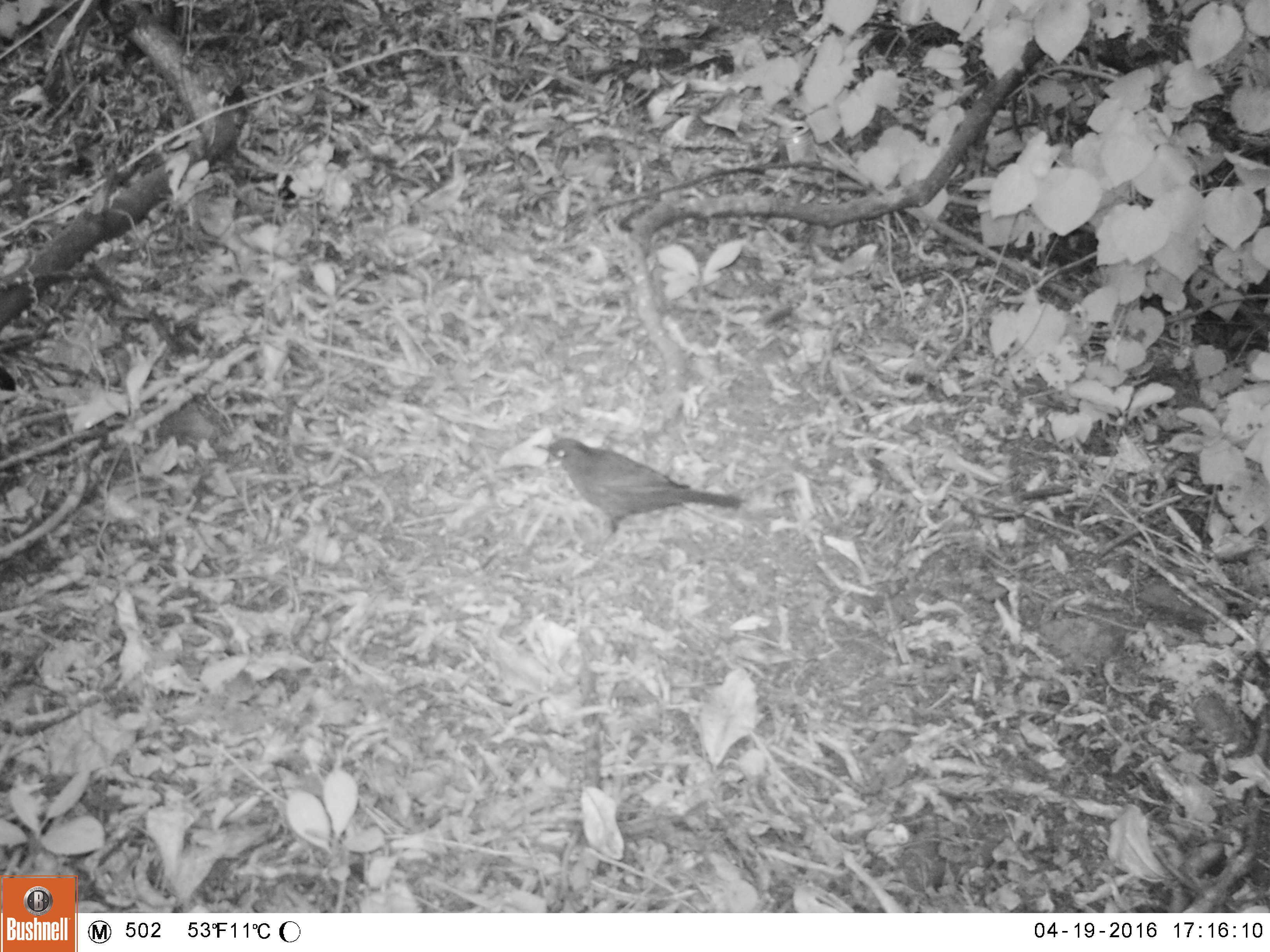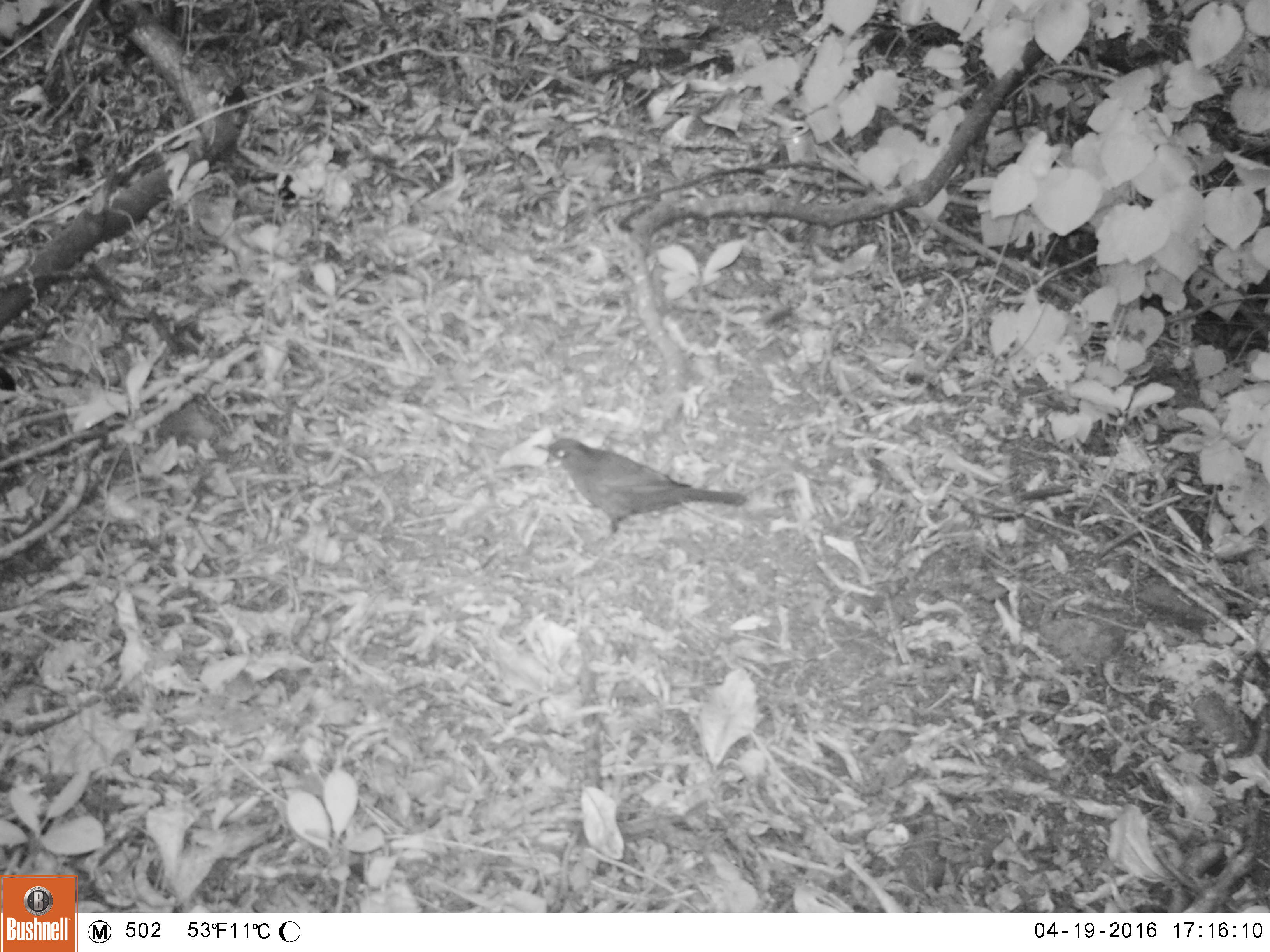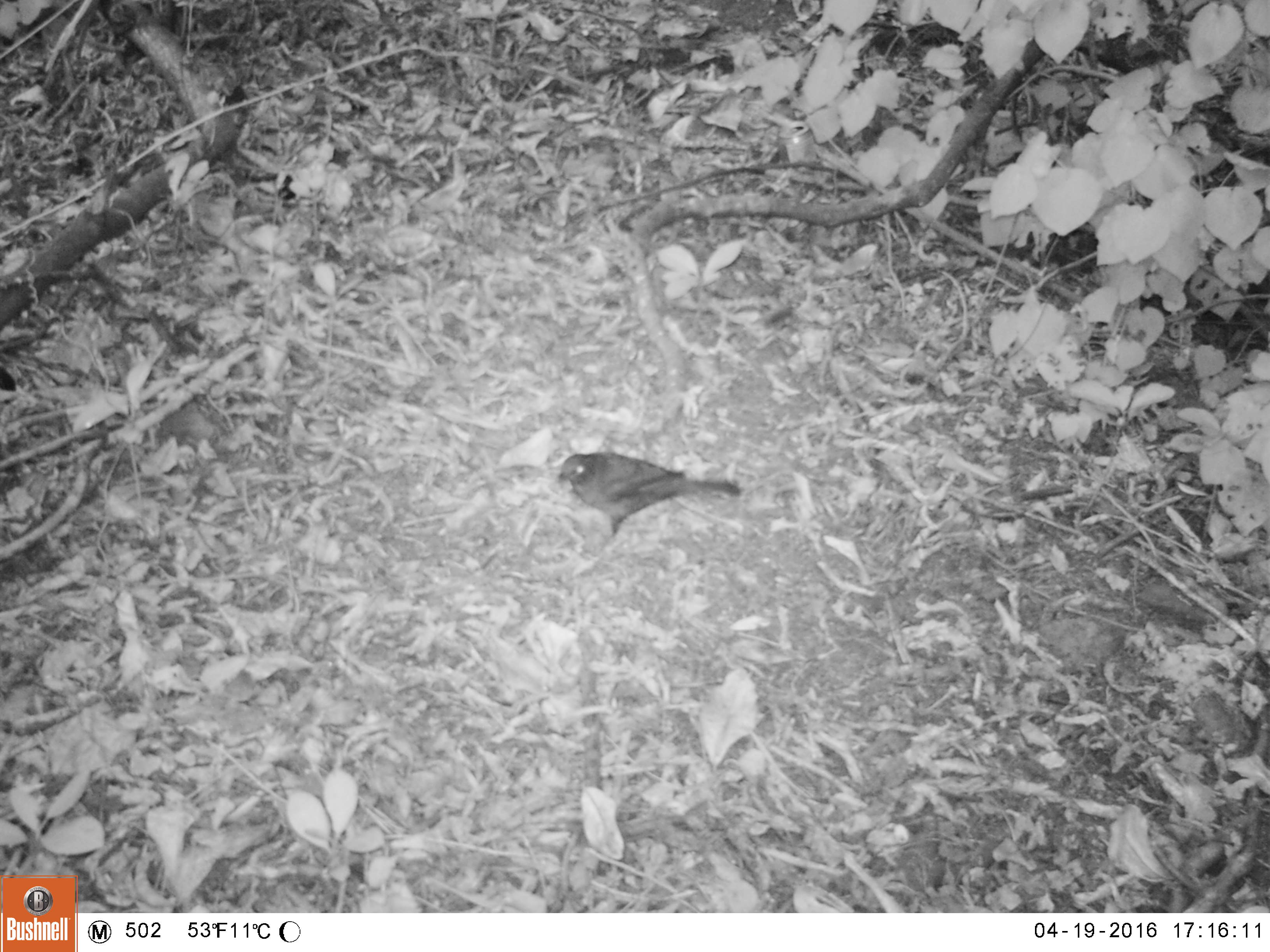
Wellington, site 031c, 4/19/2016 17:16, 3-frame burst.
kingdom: Animalia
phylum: Chordata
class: Aves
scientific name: Aves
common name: bird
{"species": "bird (Aves)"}